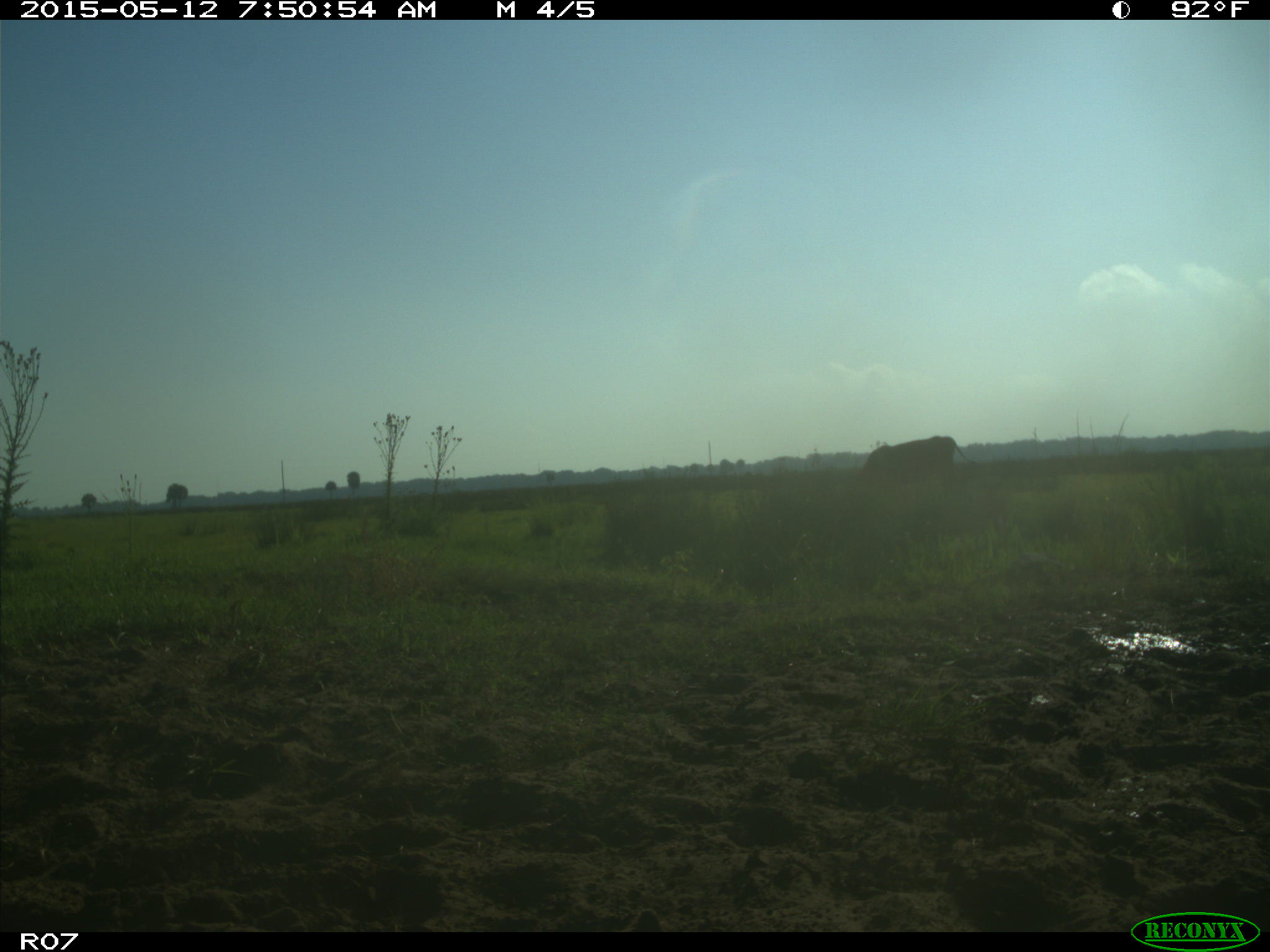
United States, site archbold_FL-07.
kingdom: Animalia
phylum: Chordata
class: Mammalia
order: Artiodactyla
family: Bovidae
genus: Bos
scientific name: Bos taurus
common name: domestic cow